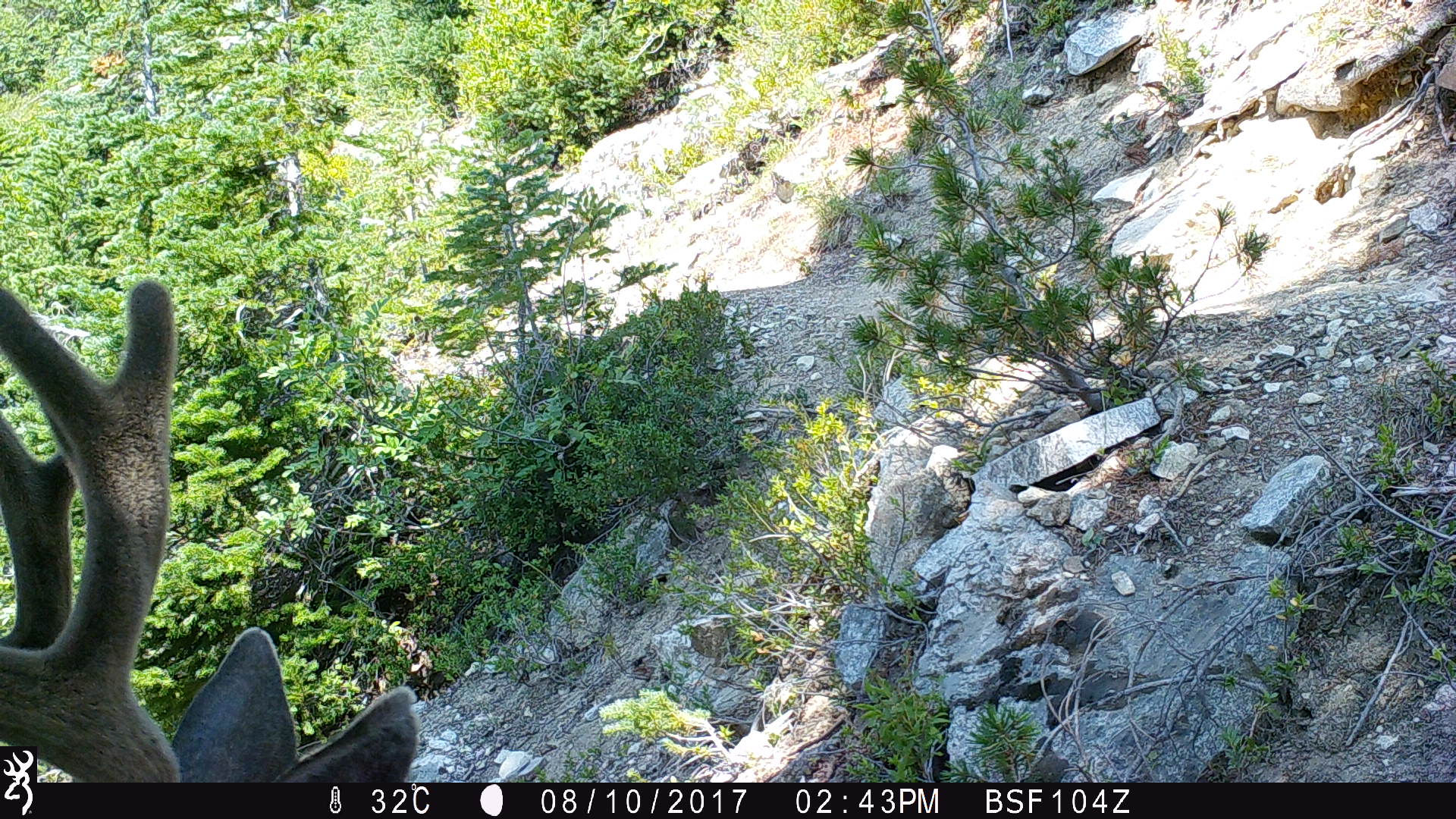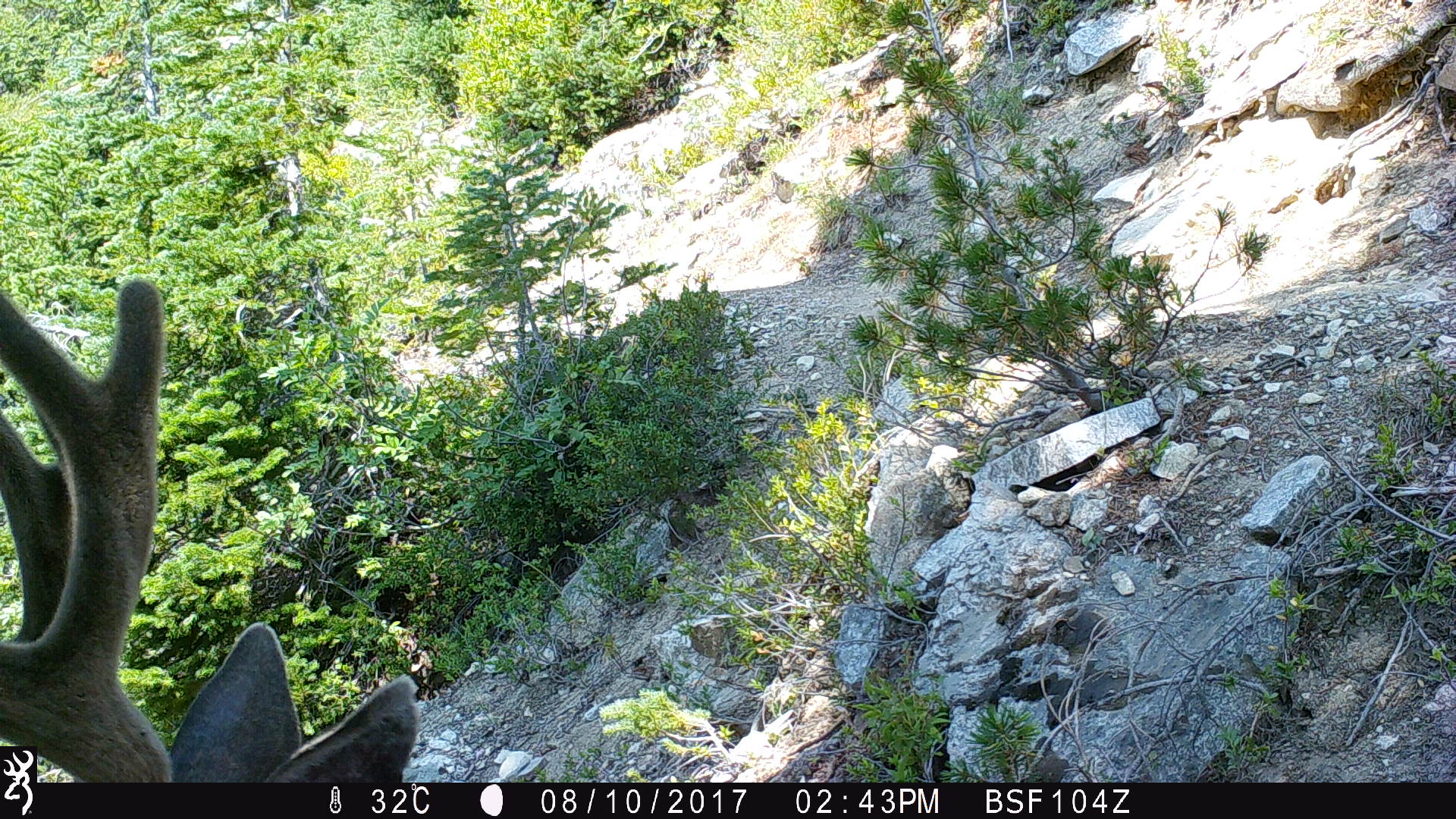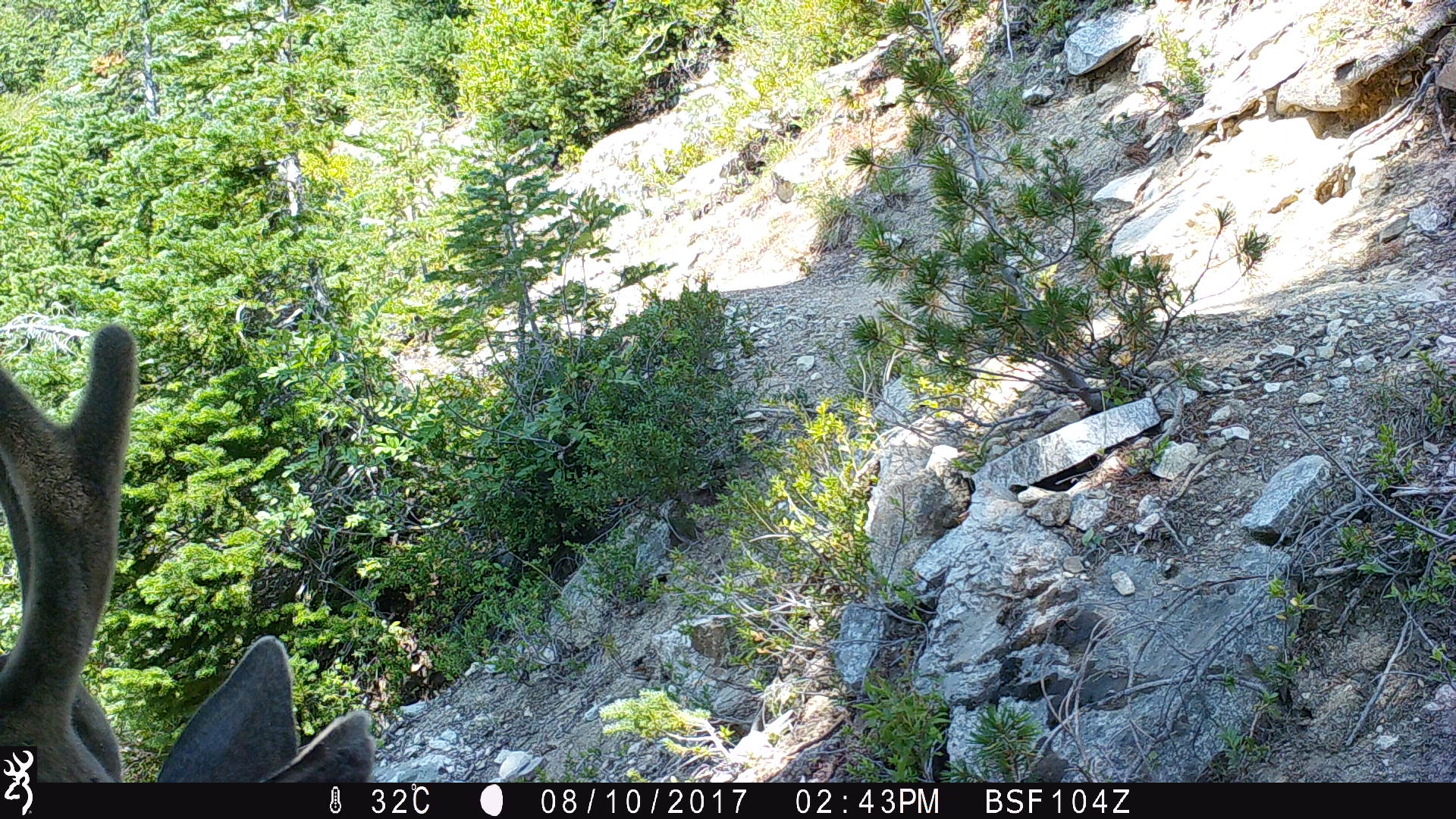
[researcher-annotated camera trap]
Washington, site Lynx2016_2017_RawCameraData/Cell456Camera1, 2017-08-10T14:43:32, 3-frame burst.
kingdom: Animalia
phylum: Chordata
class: Mammalia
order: Artiodactyla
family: Cervidae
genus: Odocoileus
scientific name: Odocoileus hemionus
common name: mule deer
Odocoileus hemionus (mule deer). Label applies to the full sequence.